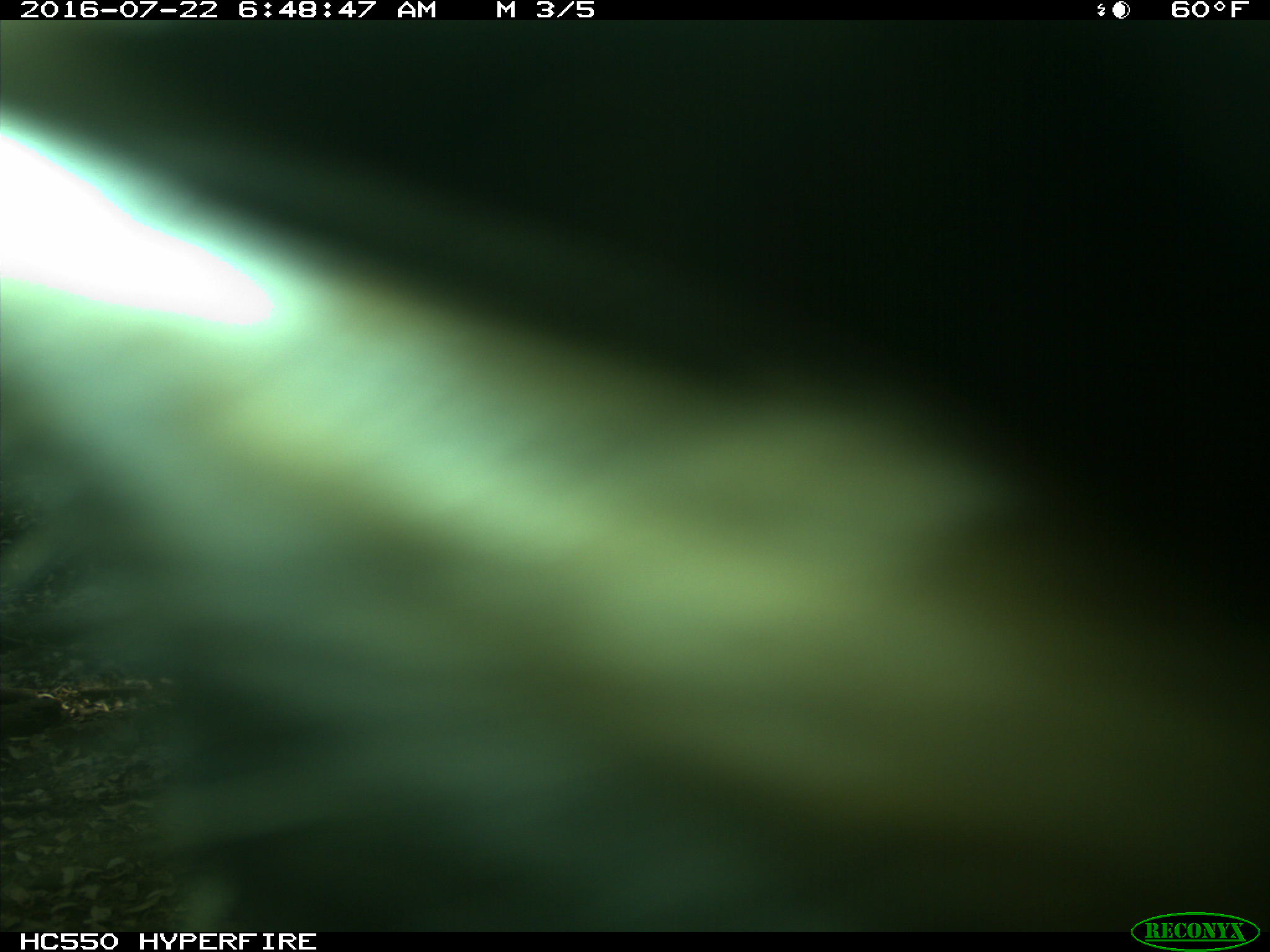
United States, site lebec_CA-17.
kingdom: Animalia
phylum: Chordata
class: Mammalia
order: Artiodactyla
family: Bovidae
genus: Bos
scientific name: Bos taurus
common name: domestic cow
Bos taurus (domestic cow).